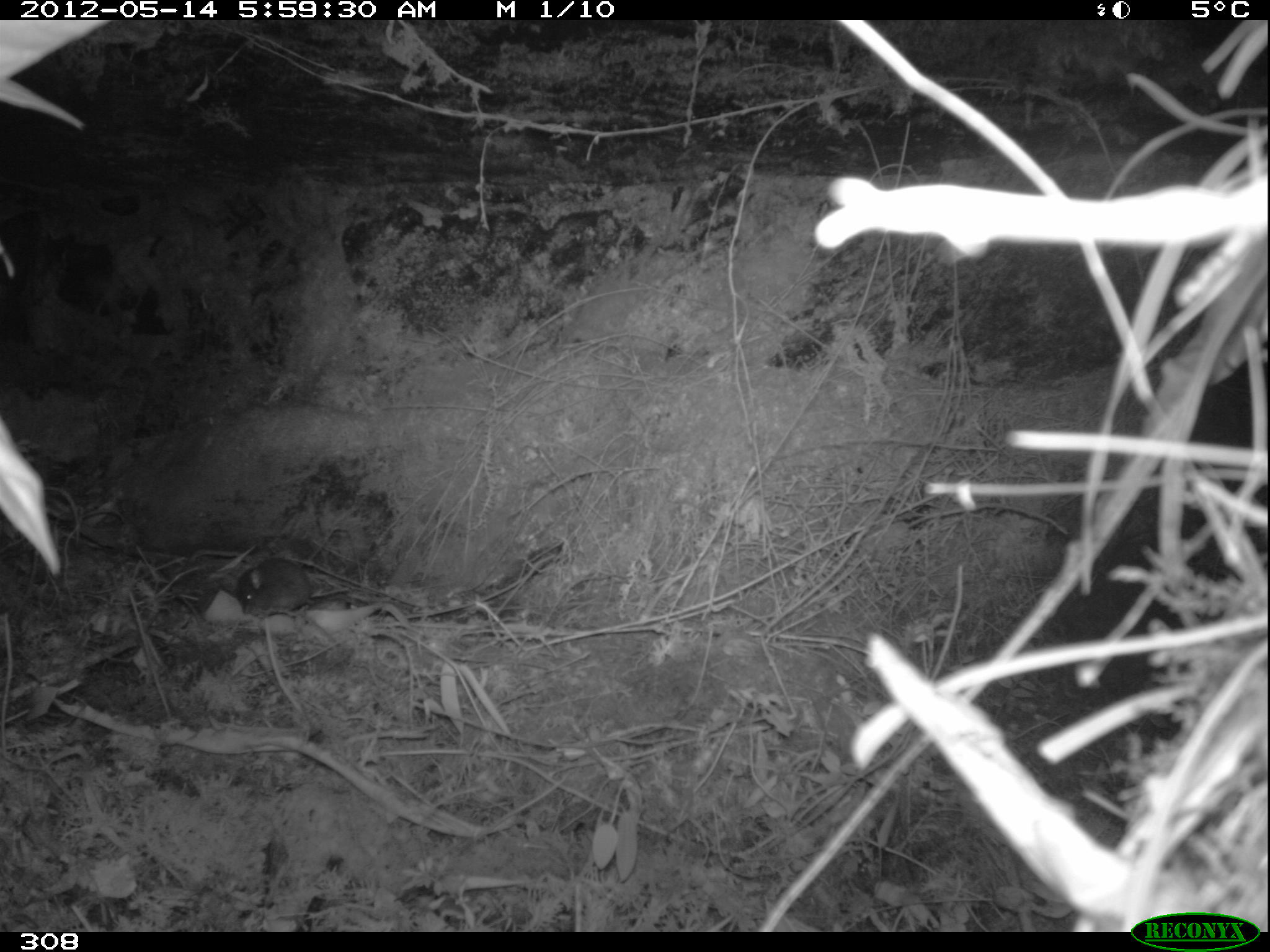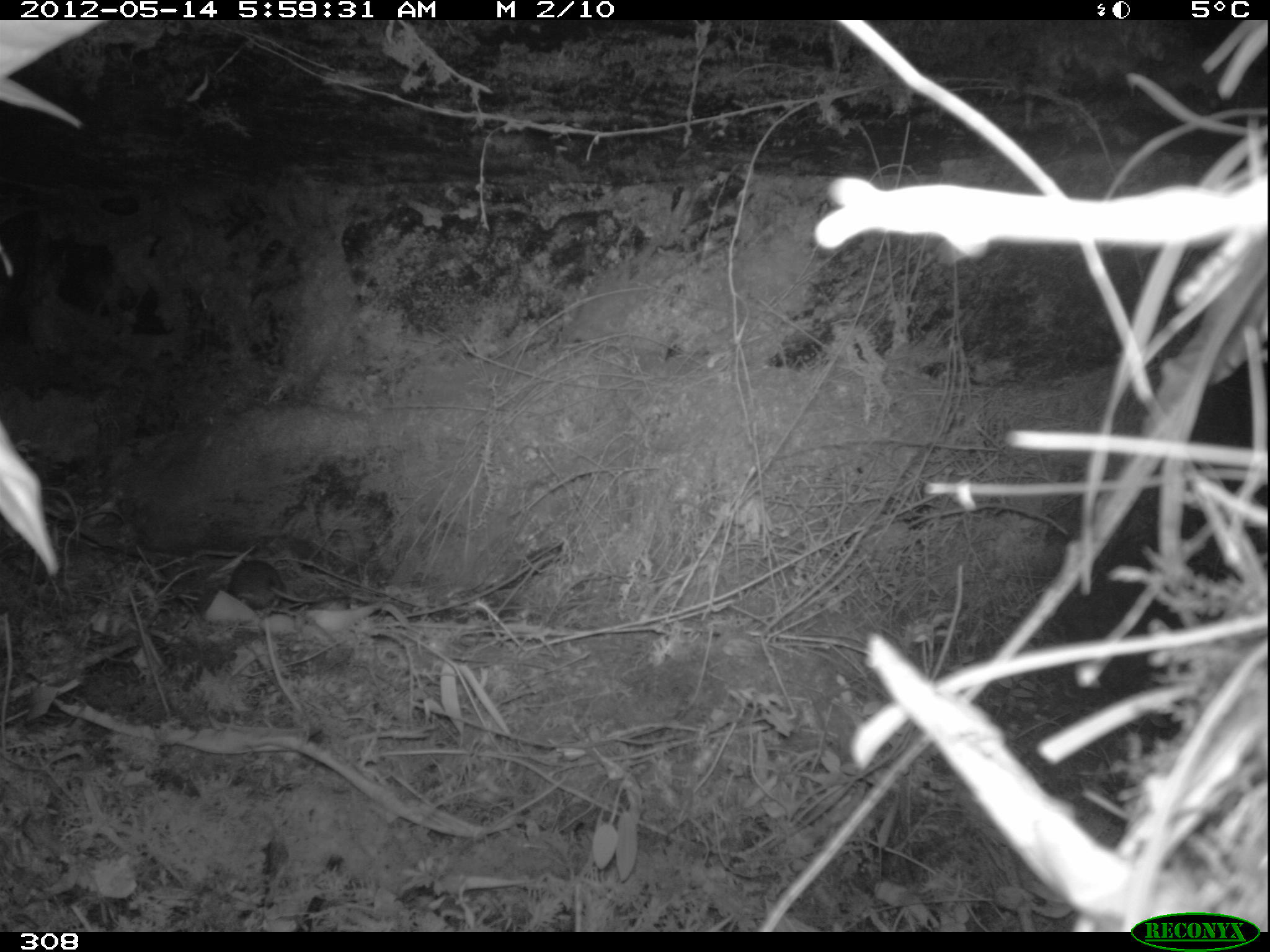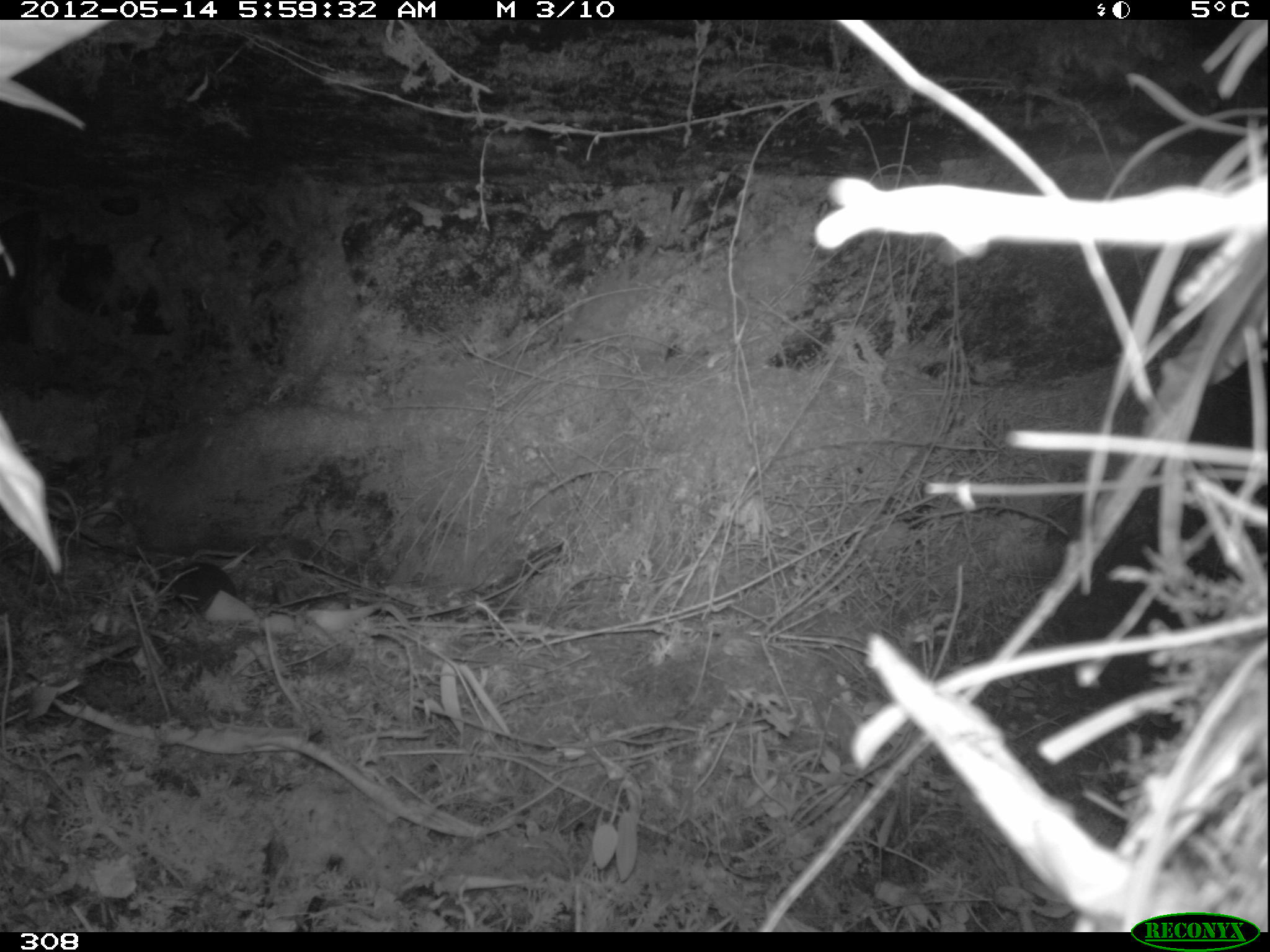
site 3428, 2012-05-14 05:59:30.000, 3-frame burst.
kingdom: Animalia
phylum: Chordata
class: Mammalia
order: Rodentia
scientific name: Rodentia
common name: rodents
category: unknown rodent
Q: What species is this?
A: Unknown rodent (rodents) (Rodentia).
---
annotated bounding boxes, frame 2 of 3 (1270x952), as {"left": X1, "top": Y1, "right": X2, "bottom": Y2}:
unknown rodent: {"left": 228, "top": 560, "right": 342, "bottom": 614}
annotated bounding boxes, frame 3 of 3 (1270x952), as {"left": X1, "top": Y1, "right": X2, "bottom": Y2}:
unknown rodent: {"left": 171, "top": 561, "right": 237, "bottom": 602}